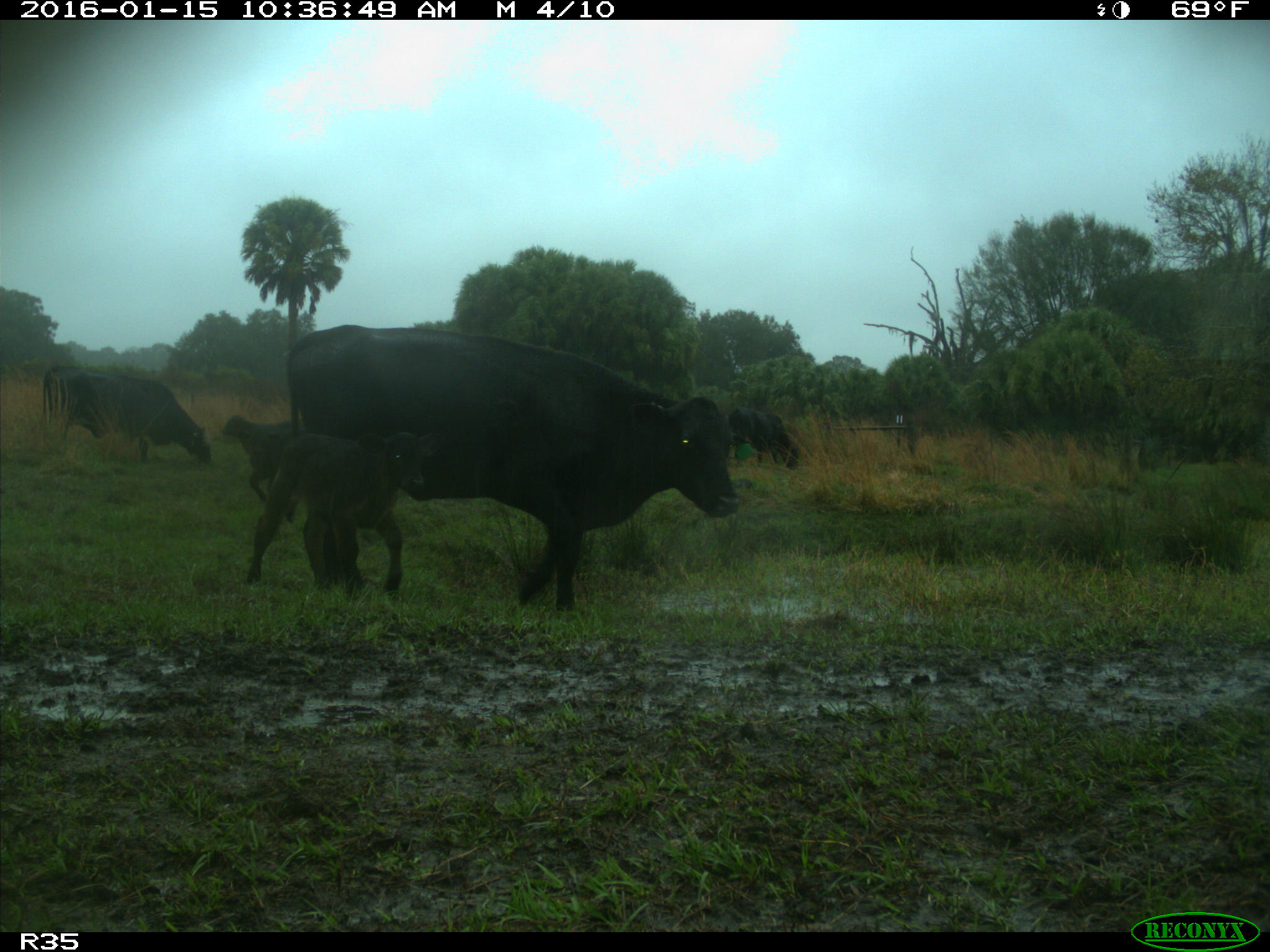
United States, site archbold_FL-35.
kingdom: Animalia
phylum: Chordata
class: Mammalia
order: Artiodactyla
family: Bovidae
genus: Bos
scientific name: Bos taurus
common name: domestic cow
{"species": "Bos taurus (domestic cow)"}